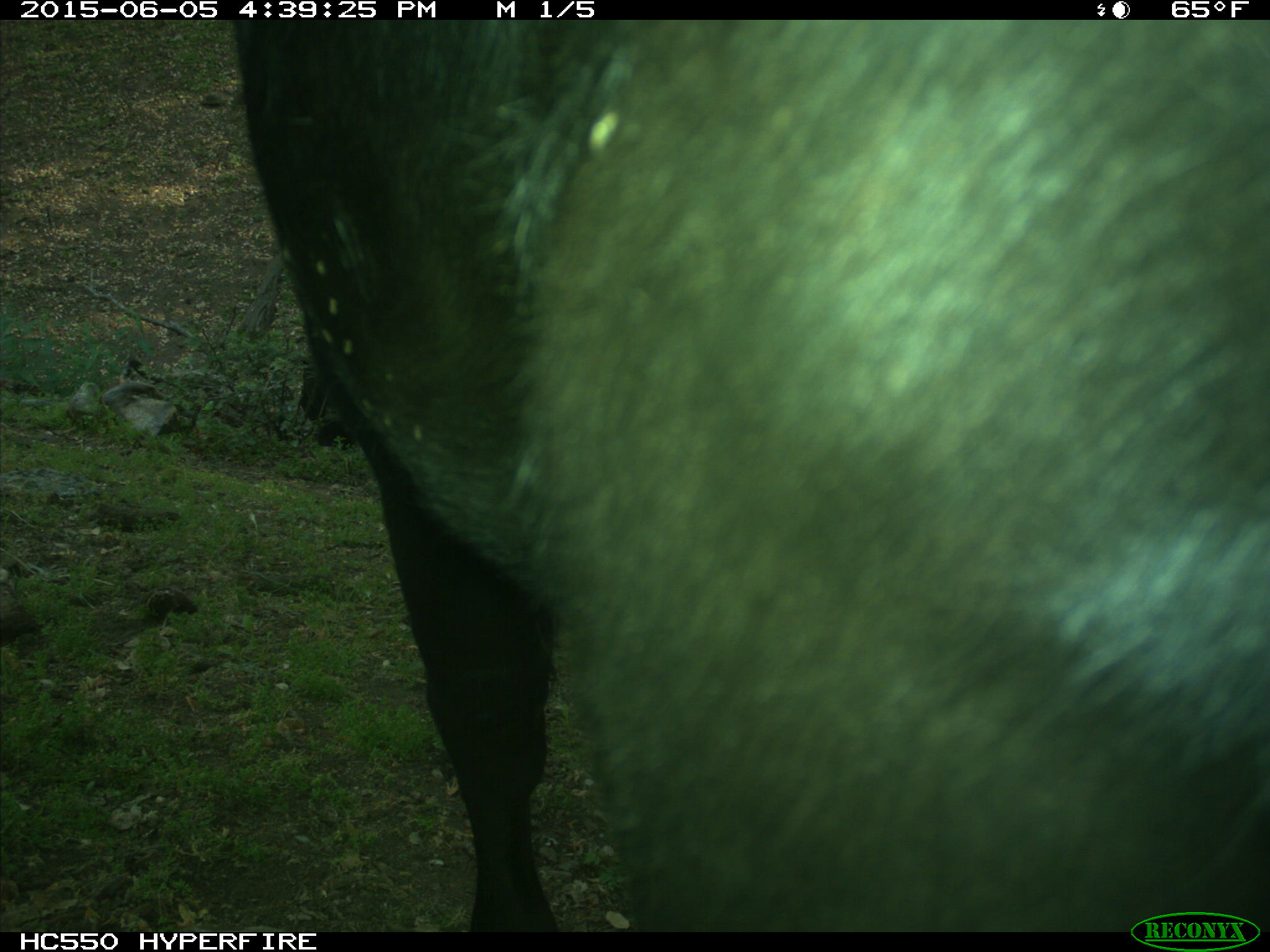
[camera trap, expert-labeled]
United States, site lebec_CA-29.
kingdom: Animalia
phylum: Chordata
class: Mammalia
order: Artiodactyla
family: Bovidae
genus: Bos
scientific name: Bos taurus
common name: domestic cow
Bos taurus (domestic cow).